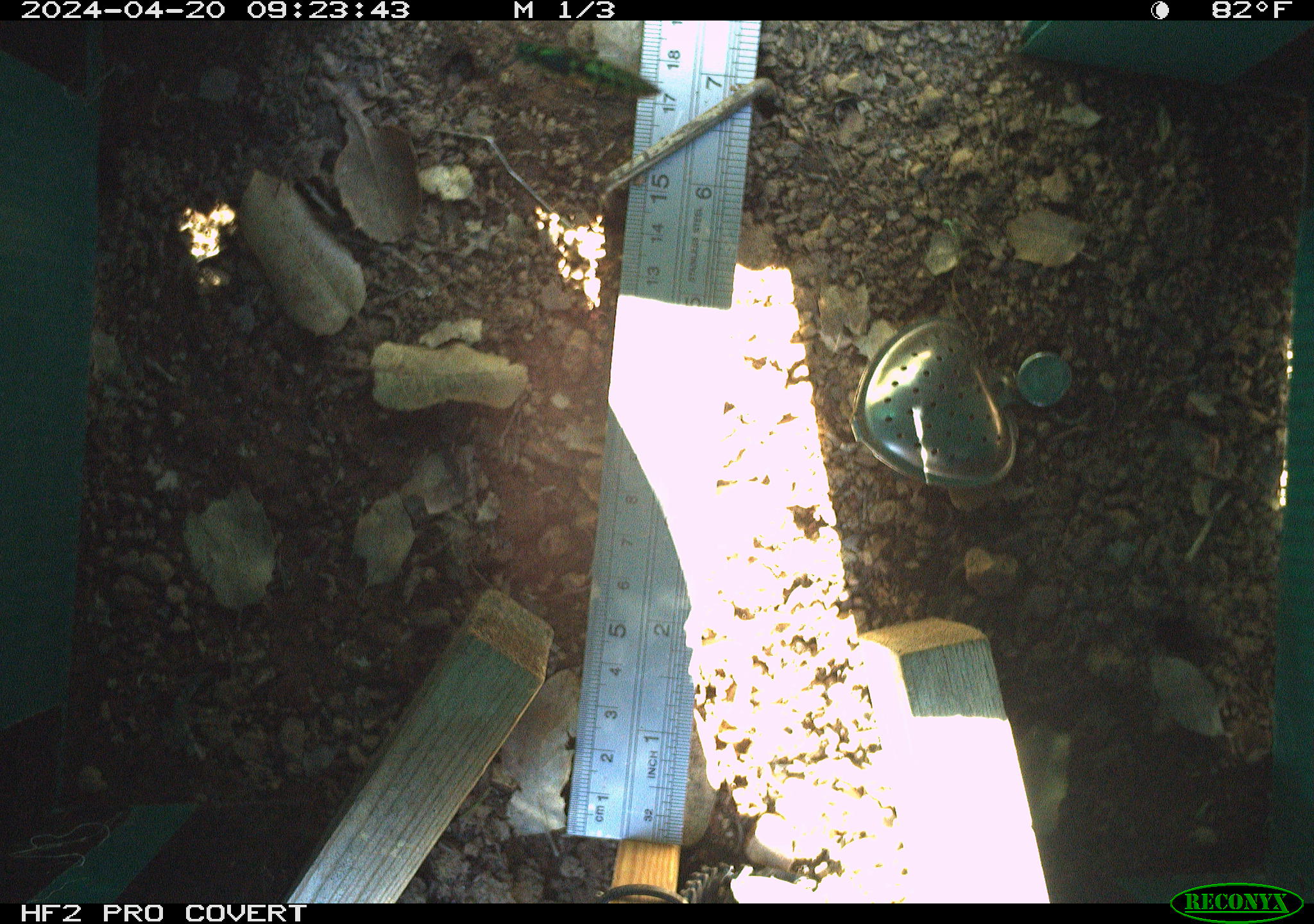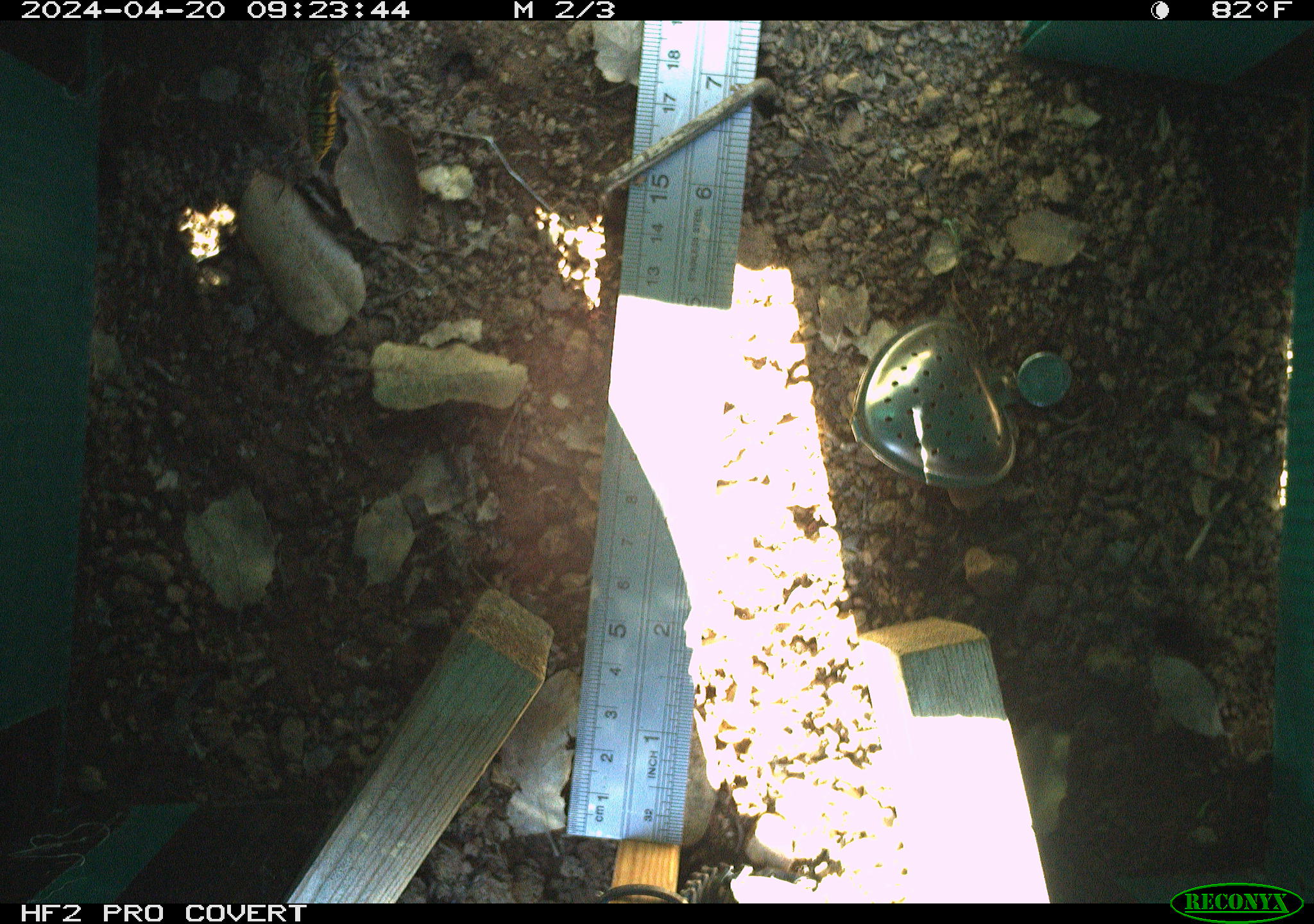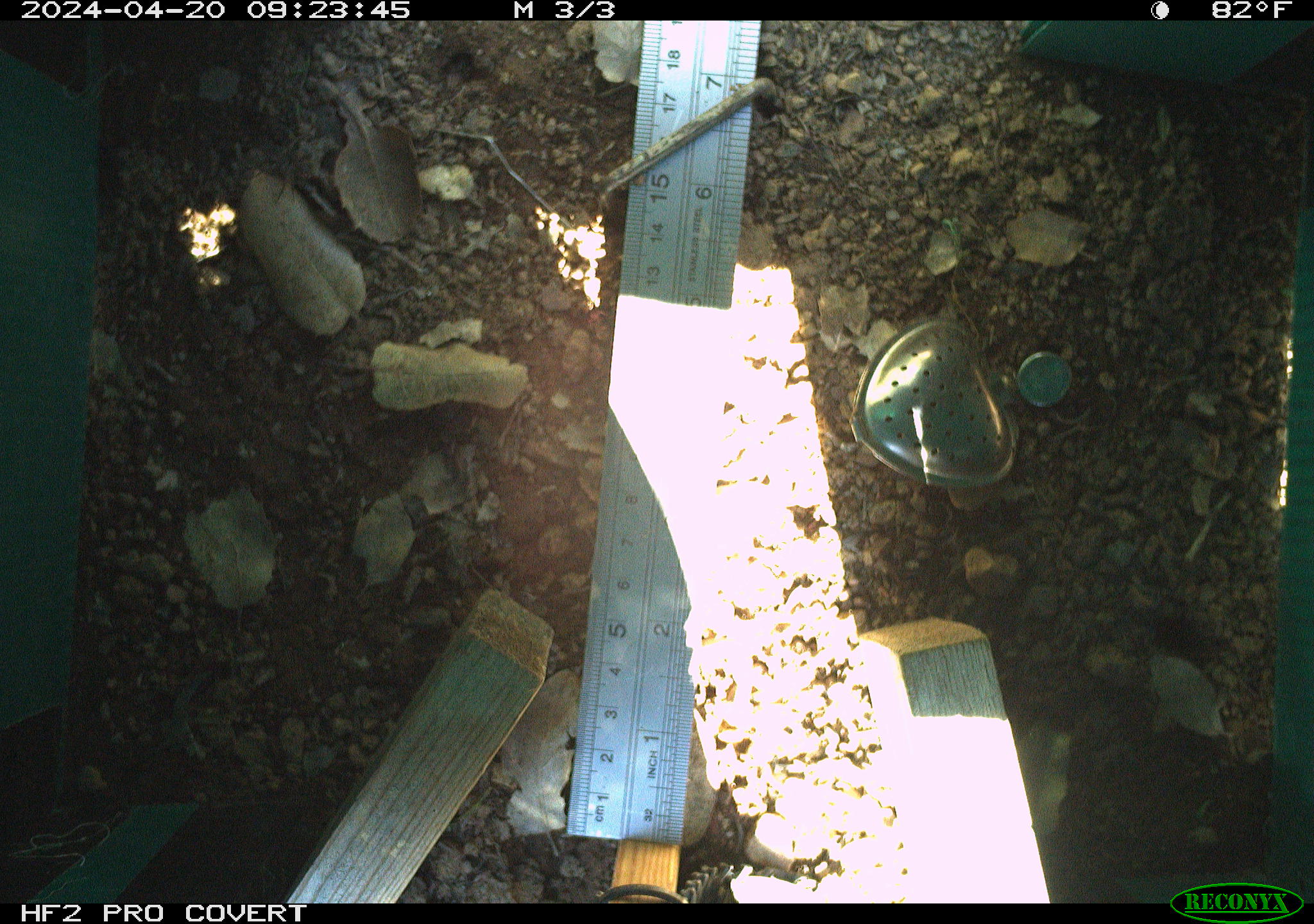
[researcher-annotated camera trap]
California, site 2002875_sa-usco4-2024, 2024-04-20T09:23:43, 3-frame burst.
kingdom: Animalia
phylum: Arthropoda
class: Insecta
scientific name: Insecta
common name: insect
Insect (Insecta).